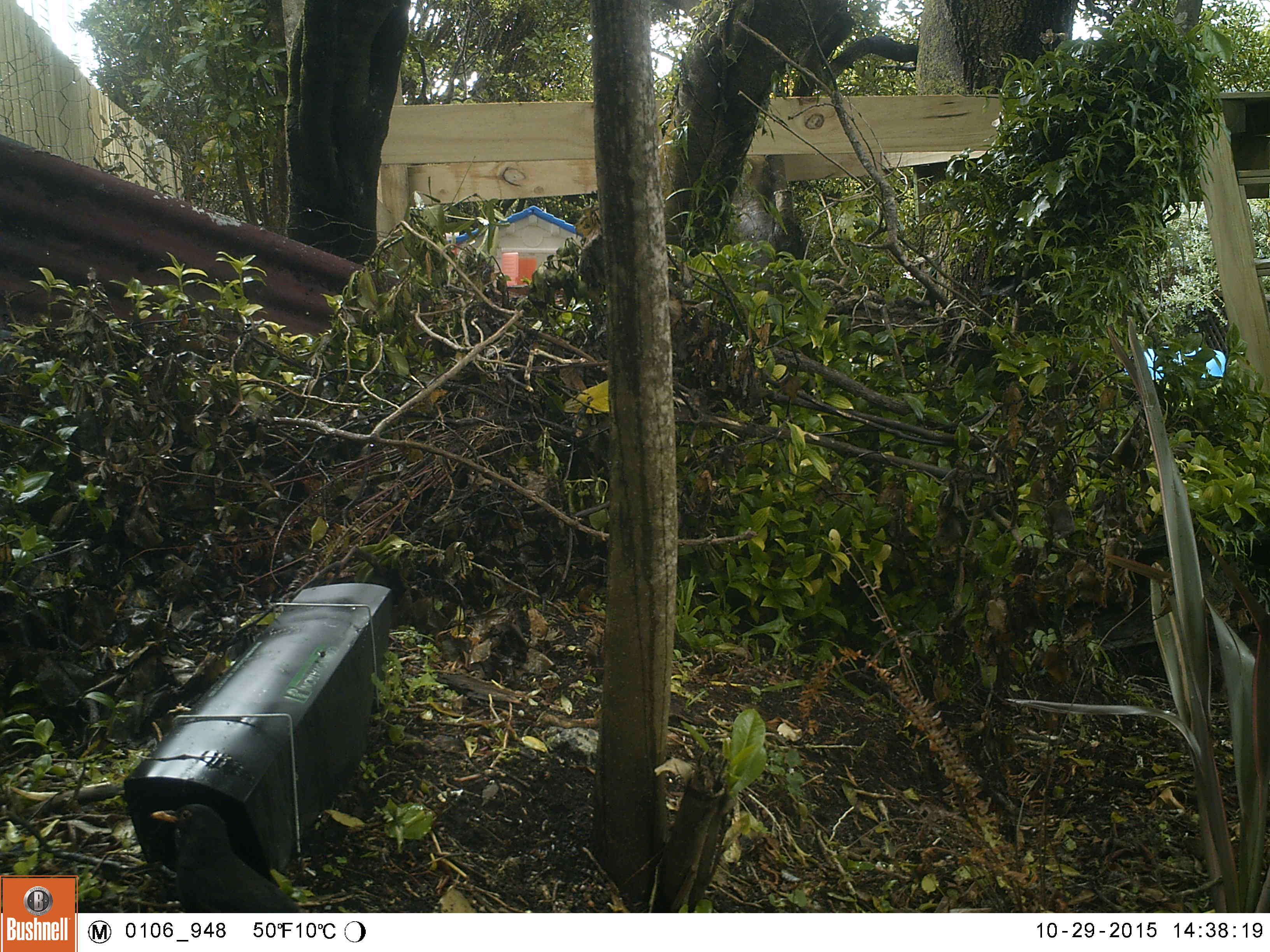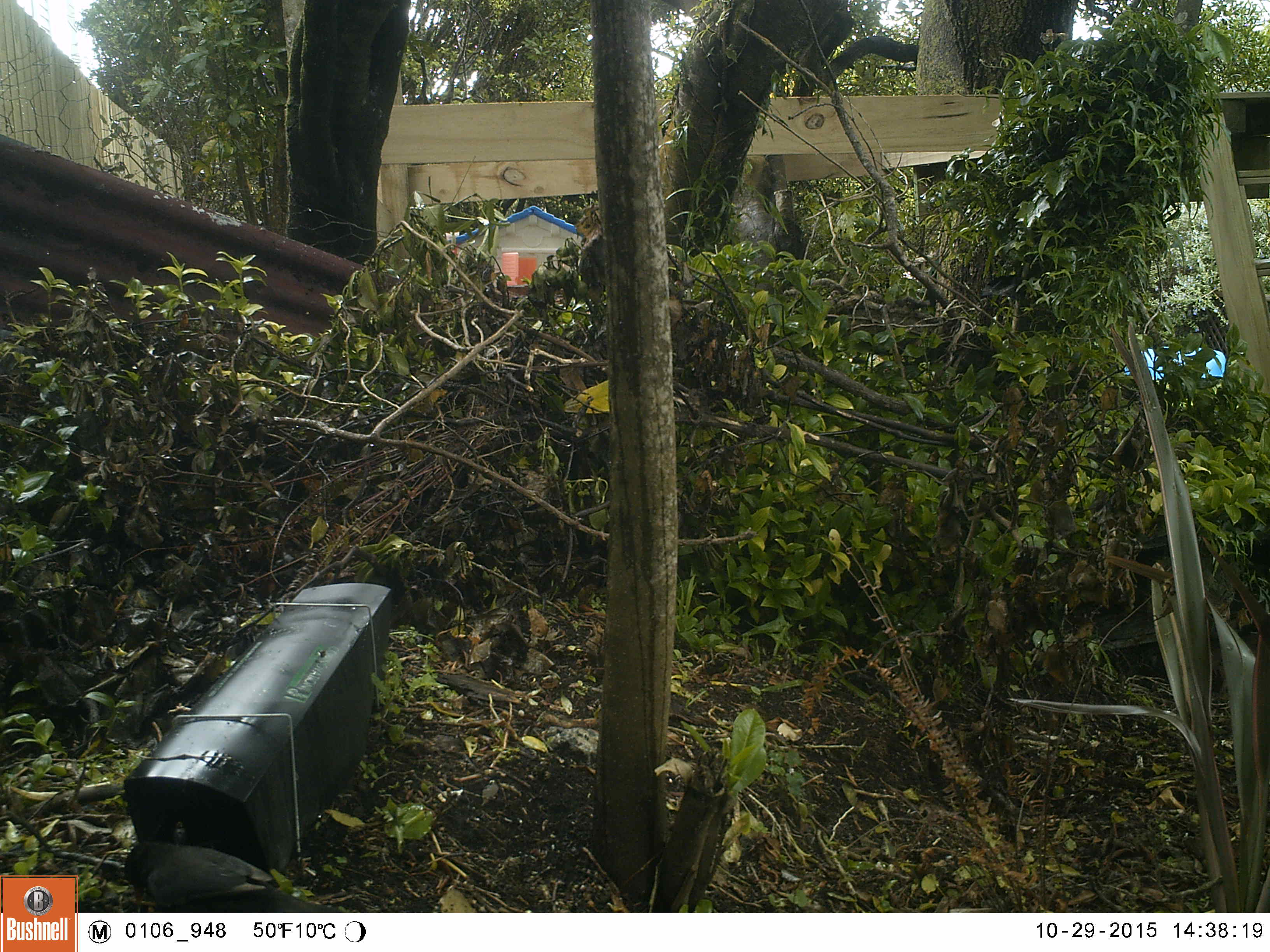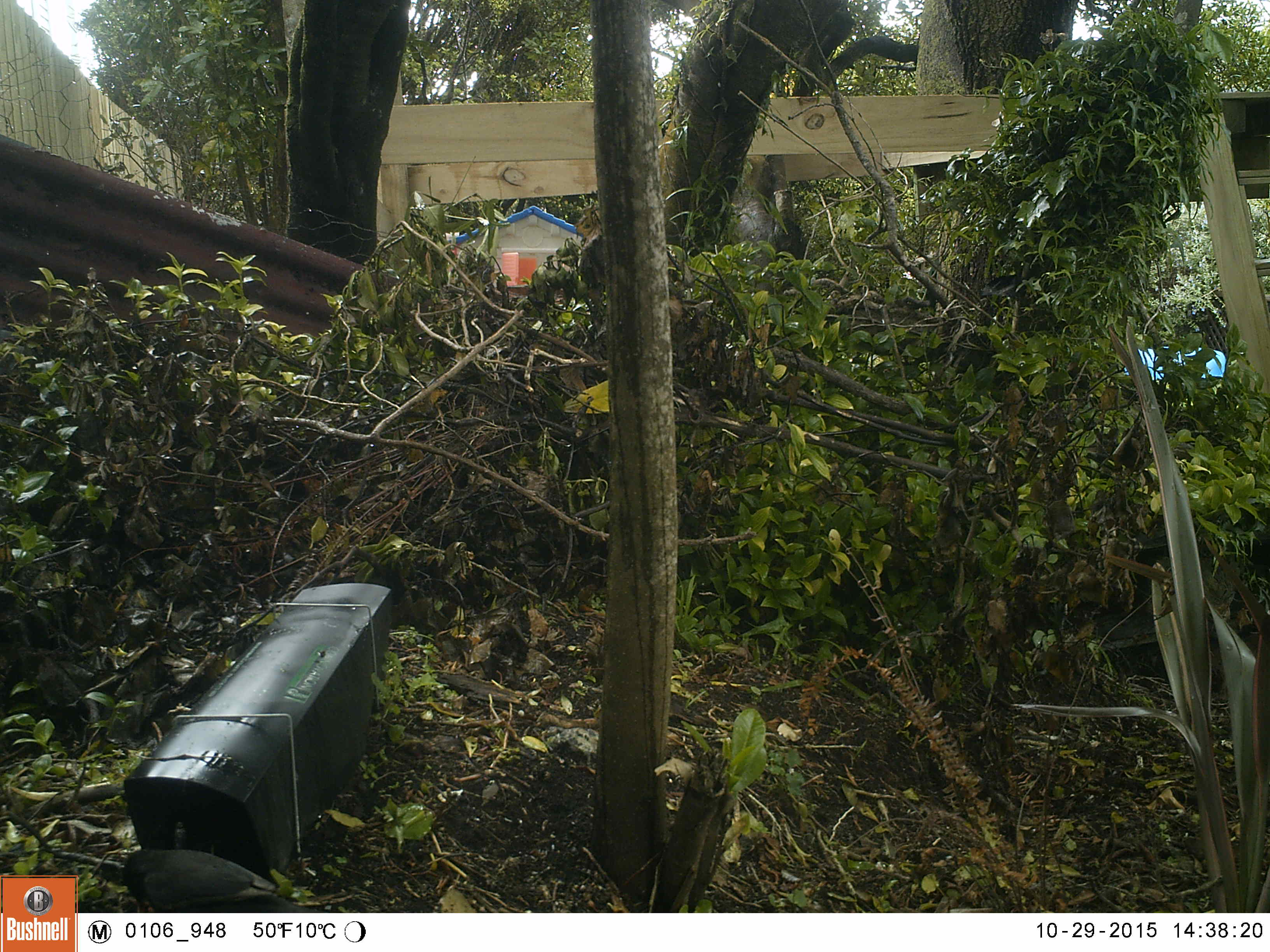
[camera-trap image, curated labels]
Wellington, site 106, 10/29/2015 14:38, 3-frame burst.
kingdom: Animalia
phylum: Chordata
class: Aves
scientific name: Aves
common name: bird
Bird (Aves).